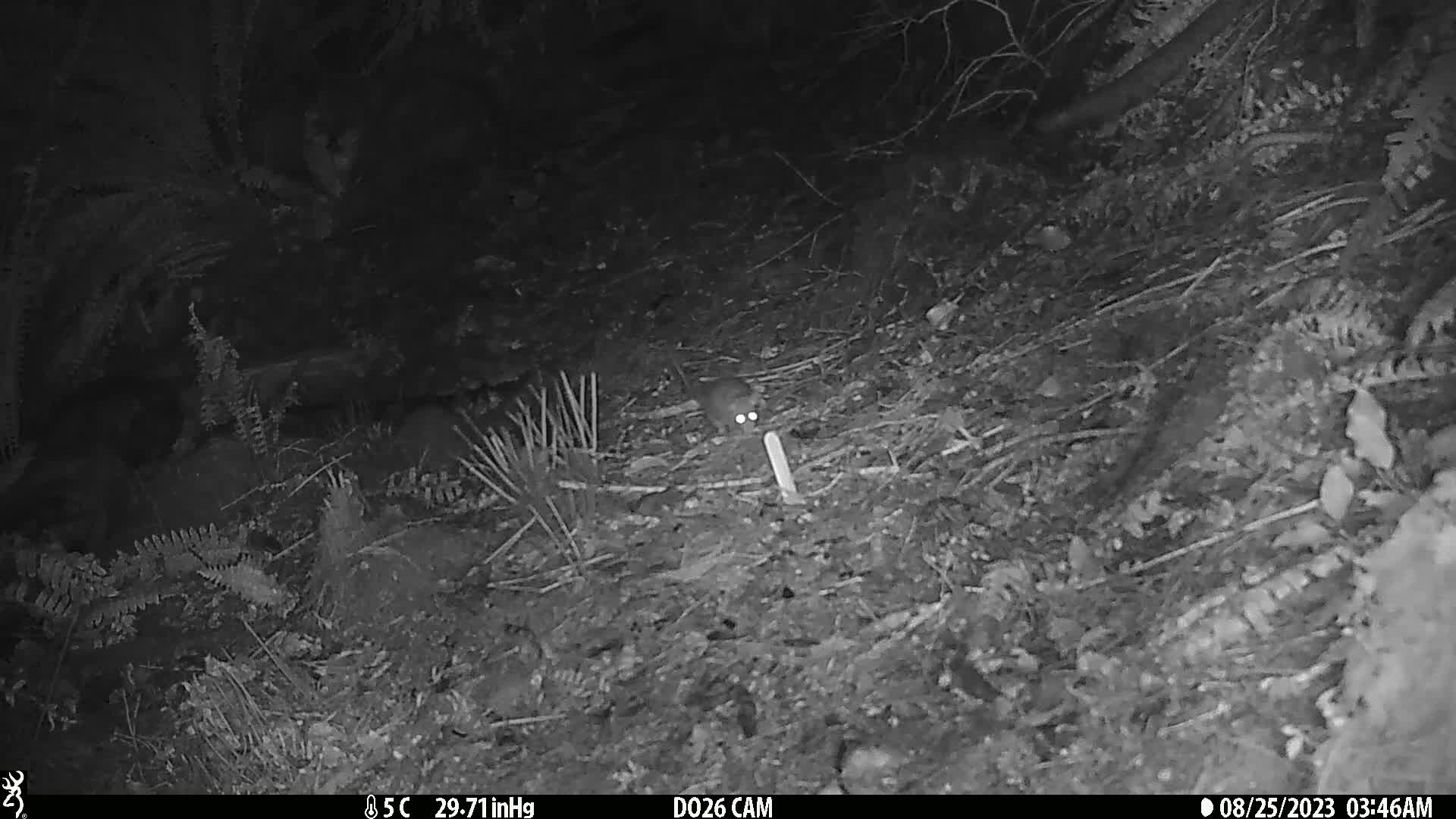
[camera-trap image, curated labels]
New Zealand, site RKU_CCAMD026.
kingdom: Animalia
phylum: Chordata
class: Mammalia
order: Rodentia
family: Muridae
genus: Rattus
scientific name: Rattus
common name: rat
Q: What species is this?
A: Rat (Rattus).